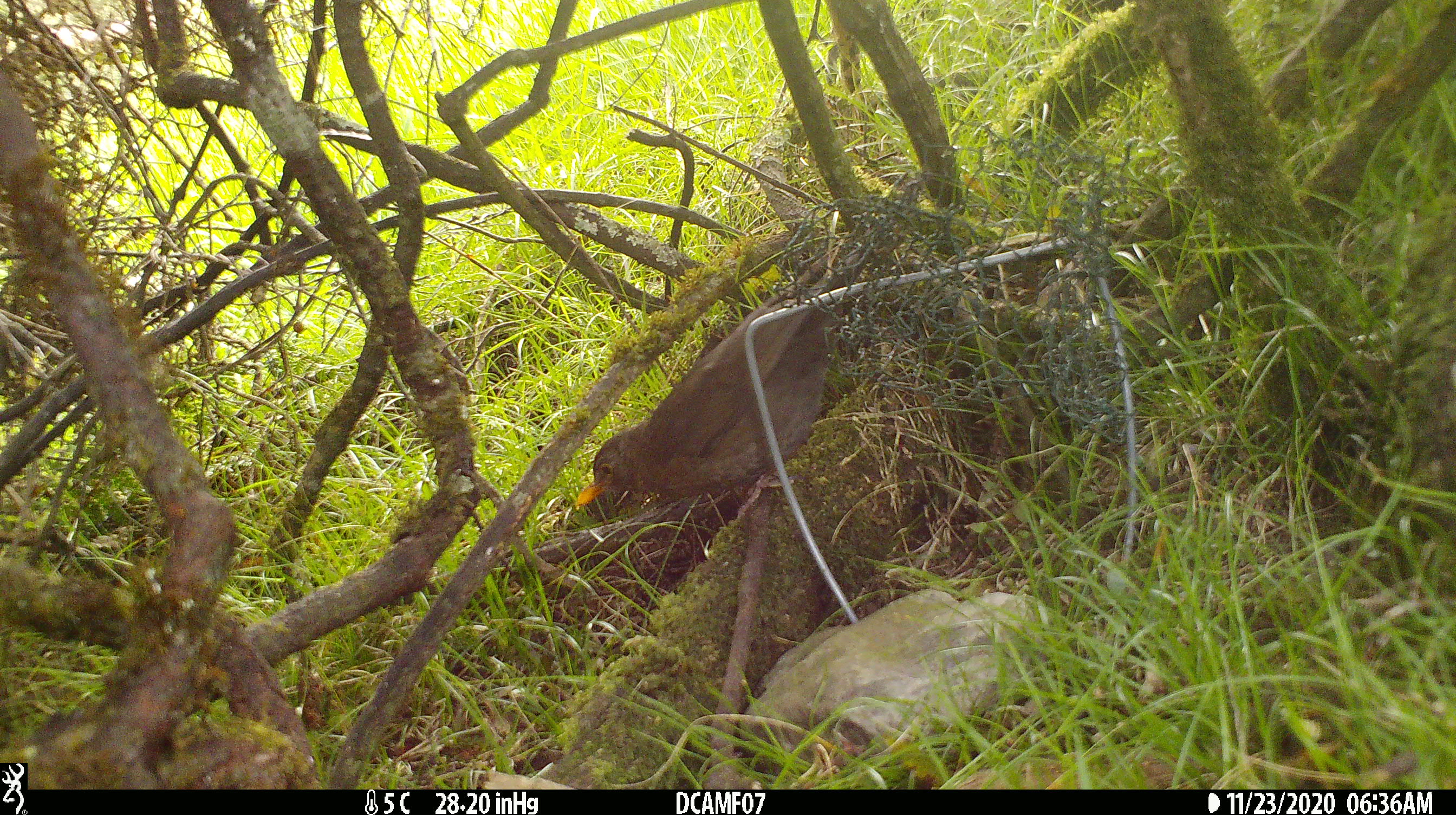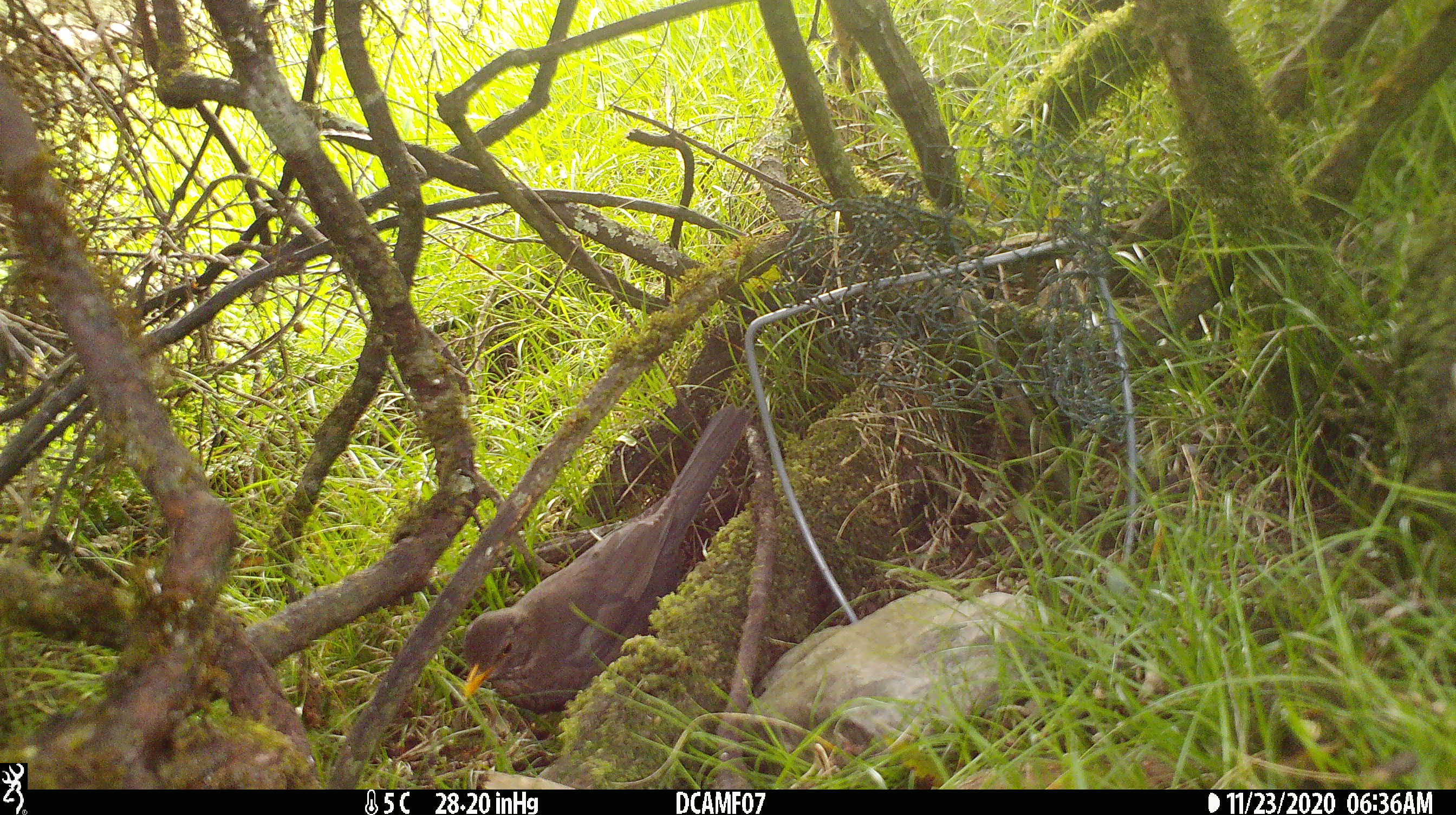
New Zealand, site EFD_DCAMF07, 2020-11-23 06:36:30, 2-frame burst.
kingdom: Animalia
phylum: Chordata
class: Aves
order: Passeriformes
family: Turdidae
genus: Turdus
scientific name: Turdus merula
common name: eurasian blackbird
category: blackbird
Blackbird (eurasian blackbird) (Turdus merula).